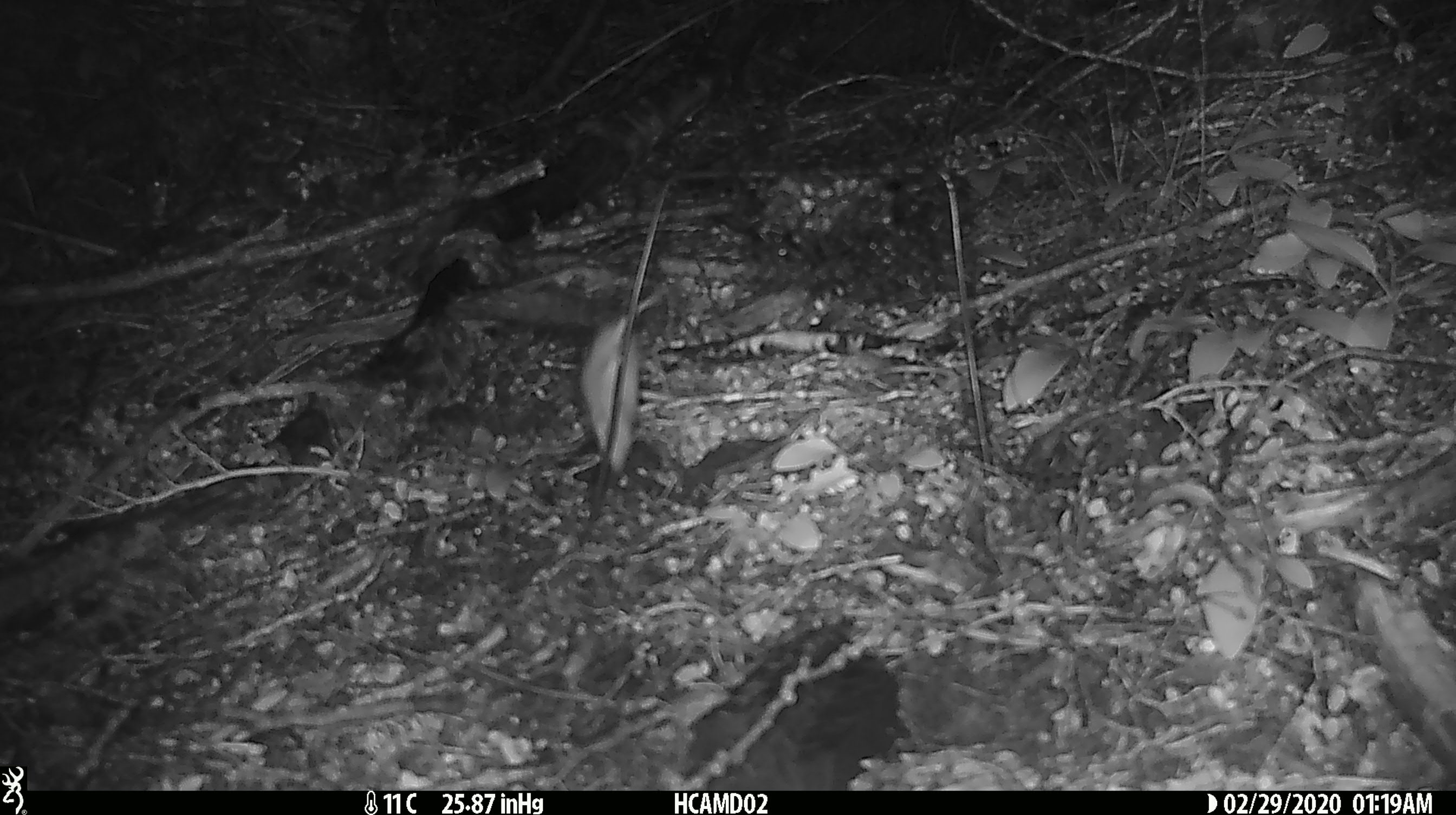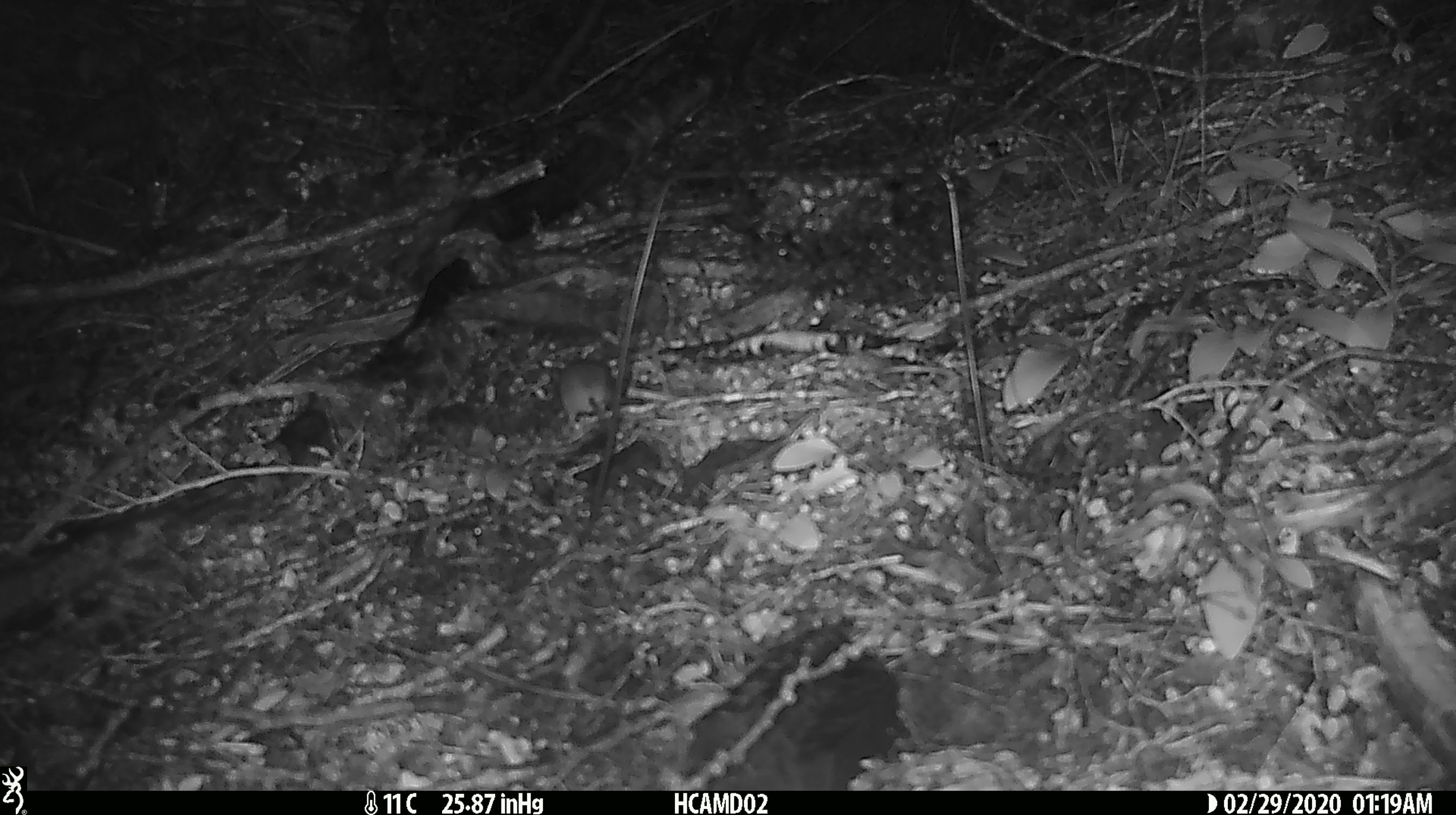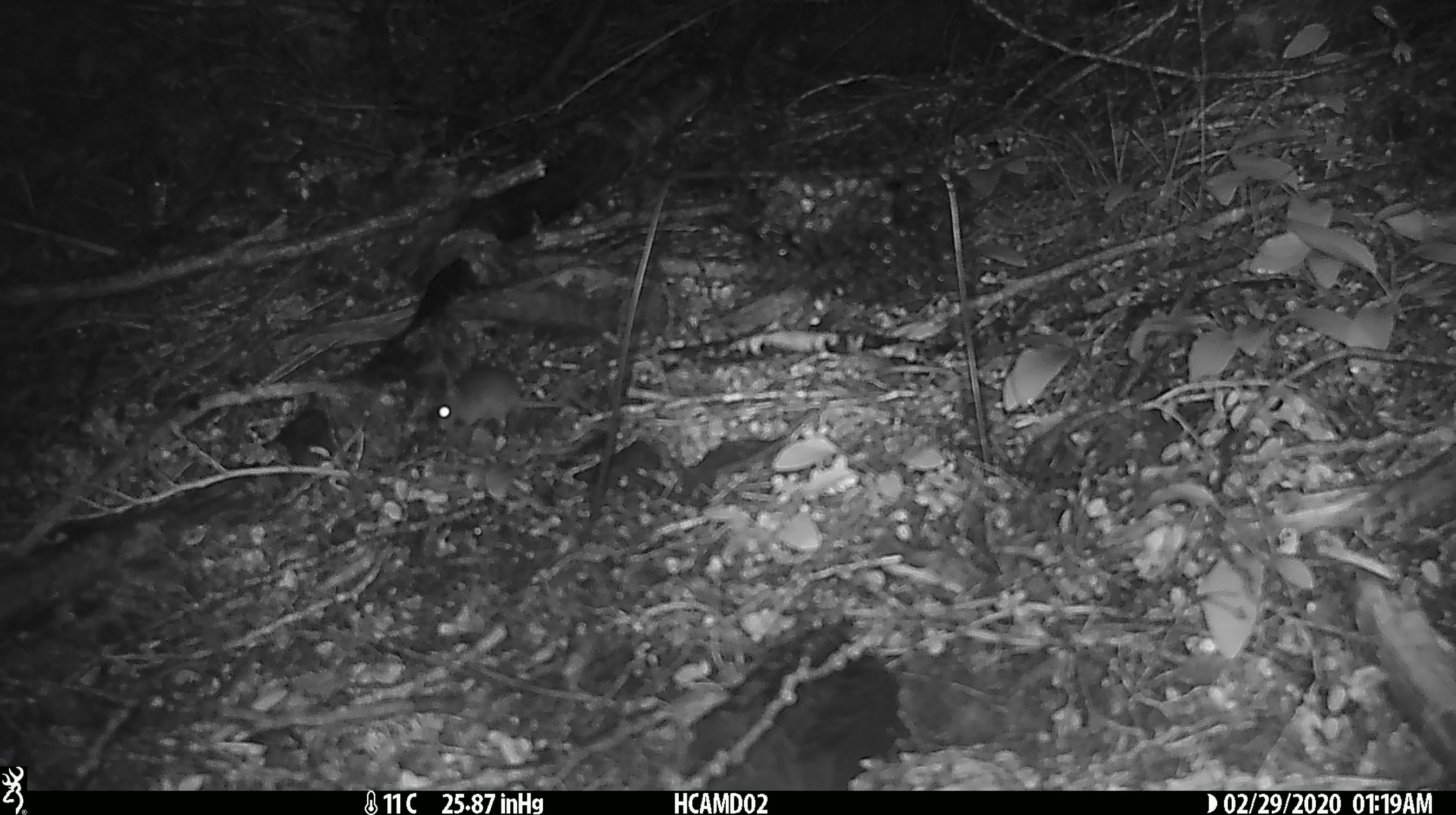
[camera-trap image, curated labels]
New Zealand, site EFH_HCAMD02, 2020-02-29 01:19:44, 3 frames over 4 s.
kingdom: Animalia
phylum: Chordata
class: Mammalia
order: Rodentia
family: Muridae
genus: Mus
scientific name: Mus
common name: mouse